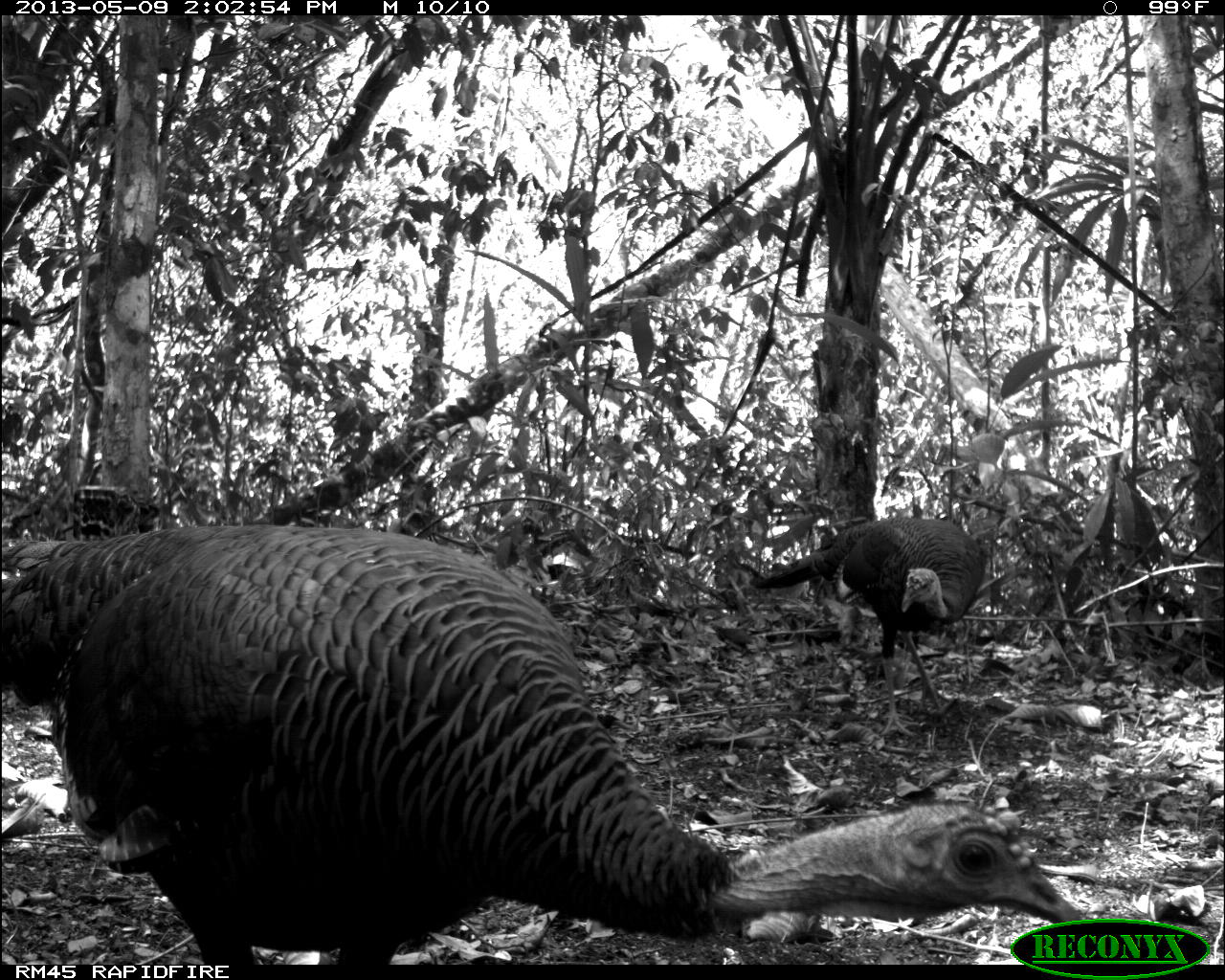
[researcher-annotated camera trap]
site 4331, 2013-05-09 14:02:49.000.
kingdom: Animalia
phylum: Chordata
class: Aves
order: Galliformes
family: Phasianidae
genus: Meleagris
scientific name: Meleagris ocellata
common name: ocellated turkey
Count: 2.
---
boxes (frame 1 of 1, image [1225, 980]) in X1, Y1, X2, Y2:
meleagris ocellata: 1, 523, 1081, 964; 753, 516, 987, 737